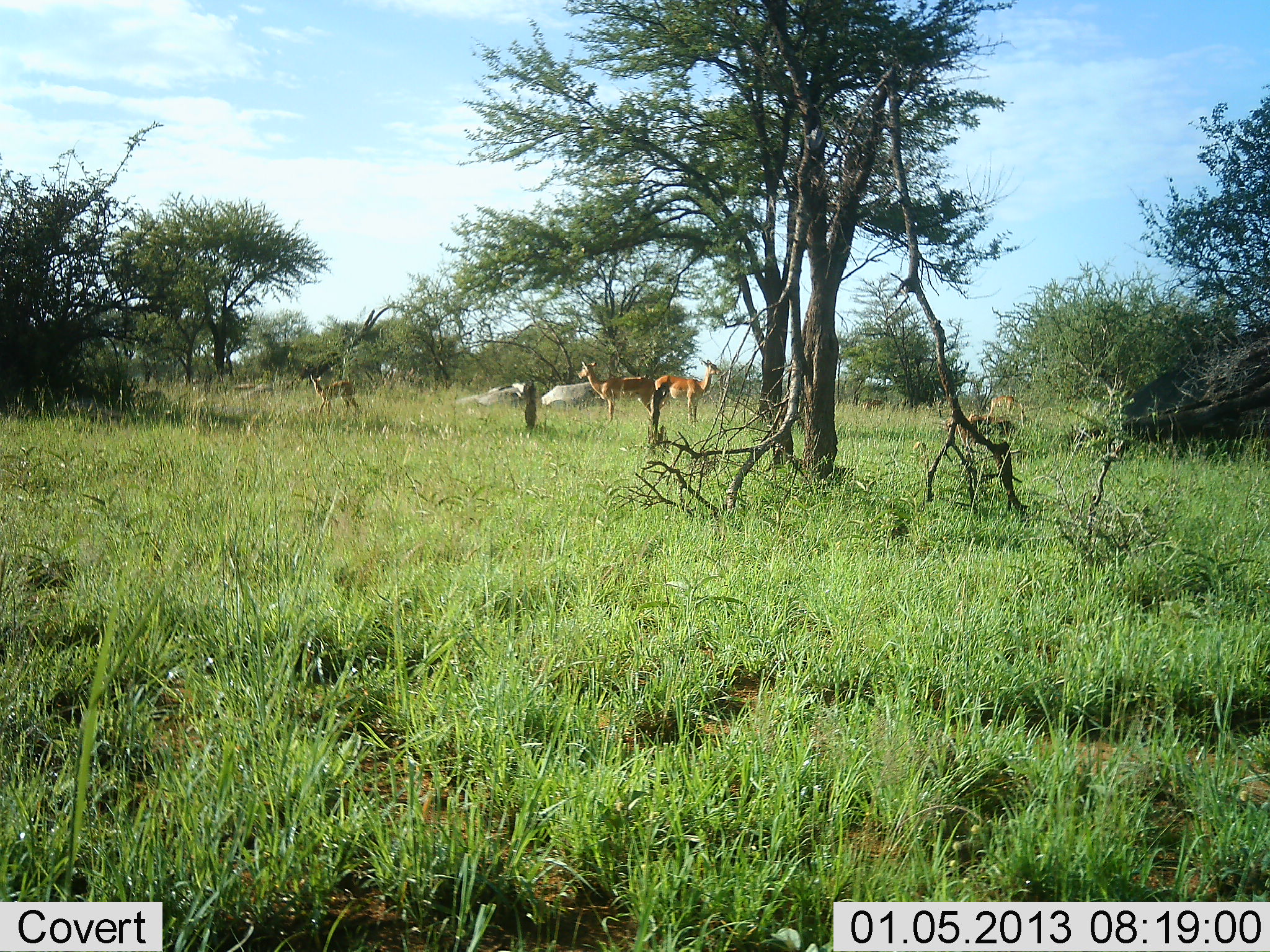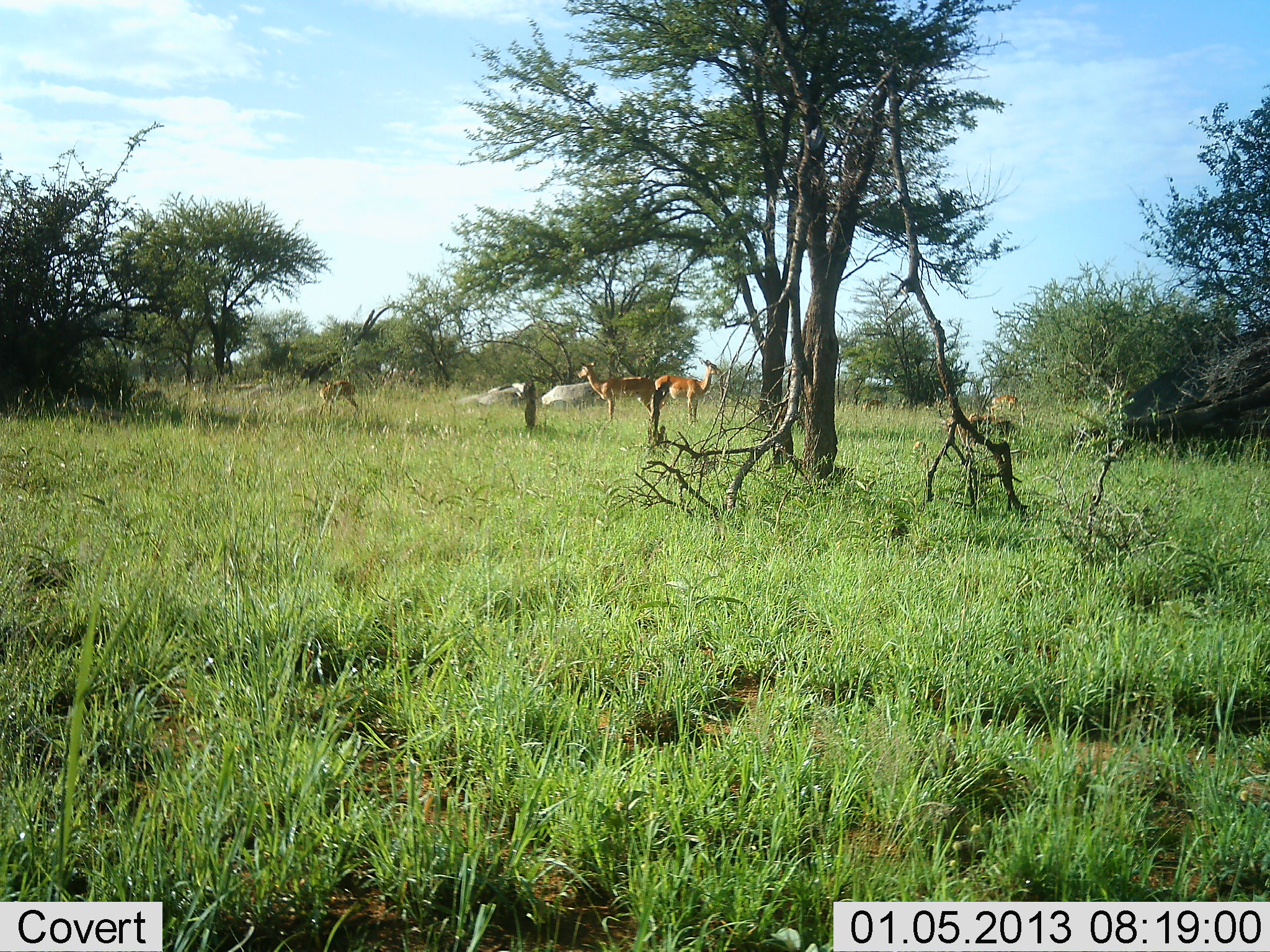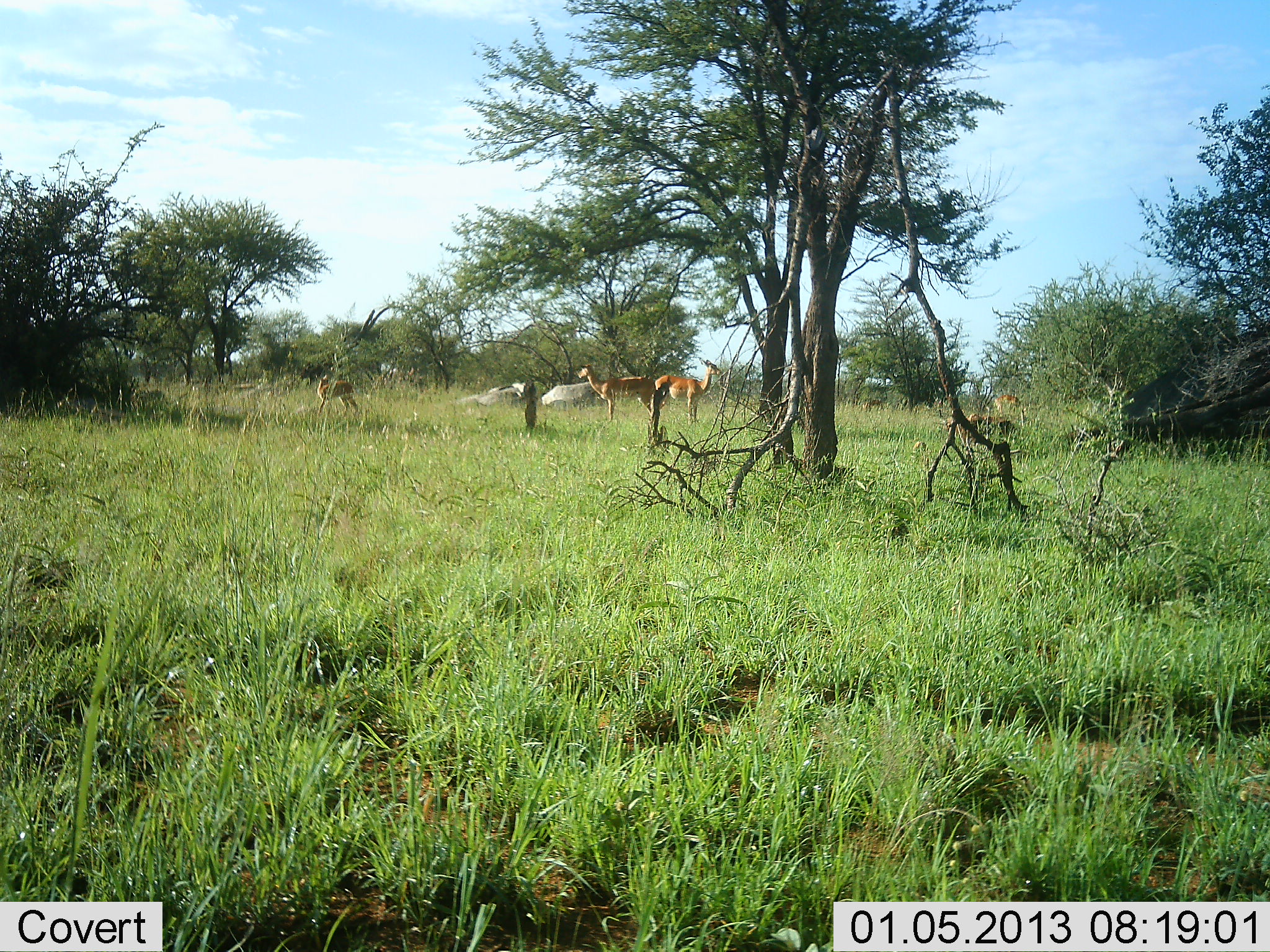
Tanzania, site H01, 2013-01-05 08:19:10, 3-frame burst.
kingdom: Animalia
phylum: Chordata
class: Mammalia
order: Artiodactyla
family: Bovidae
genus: Aepyceros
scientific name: Aepyceros melampus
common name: impala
Impala (Aepyceros melampus), count 4. Behavior (volunteer vote fractions): standing 94%, resting 0%, moving 0%, interacting 0%. Young present (vote fraction): 11%. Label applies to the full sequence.